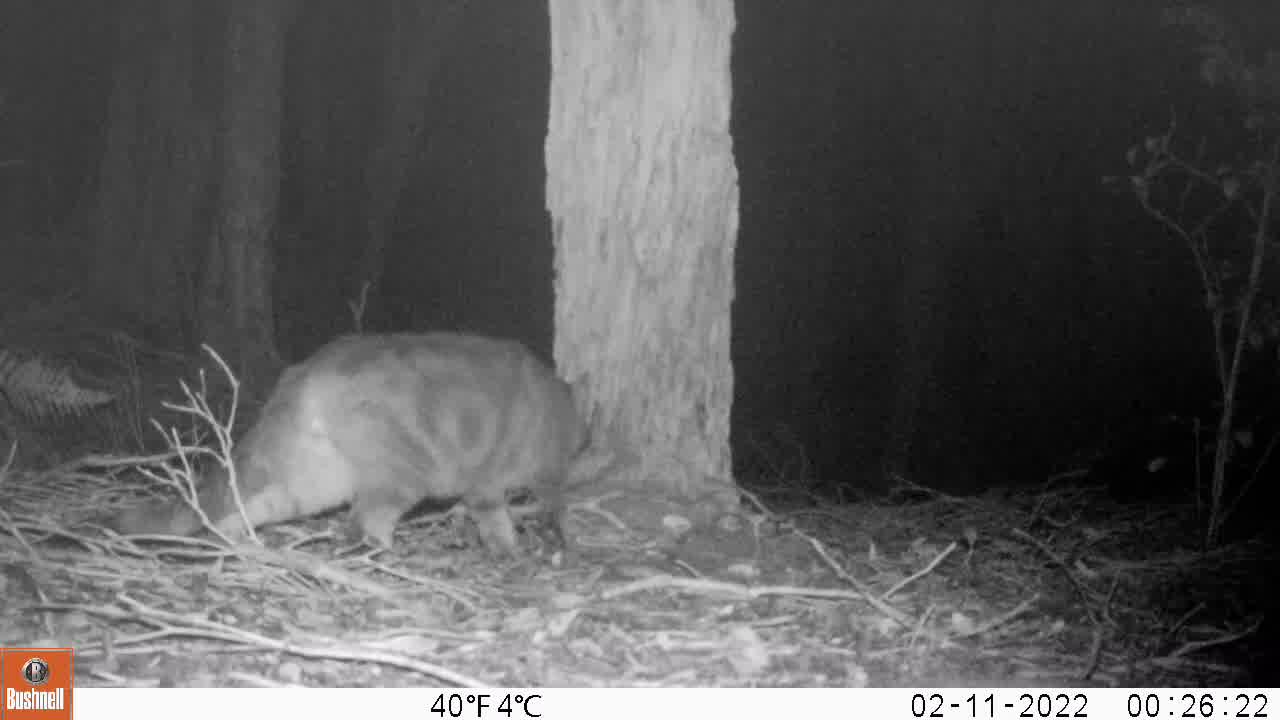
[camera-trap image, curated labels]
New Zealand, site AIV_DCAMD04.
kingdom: Animalia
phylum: Chordata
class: Mammalia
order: Carnivora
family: Felidae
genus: Felis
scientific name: Felis catus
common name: domestic cat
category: cat